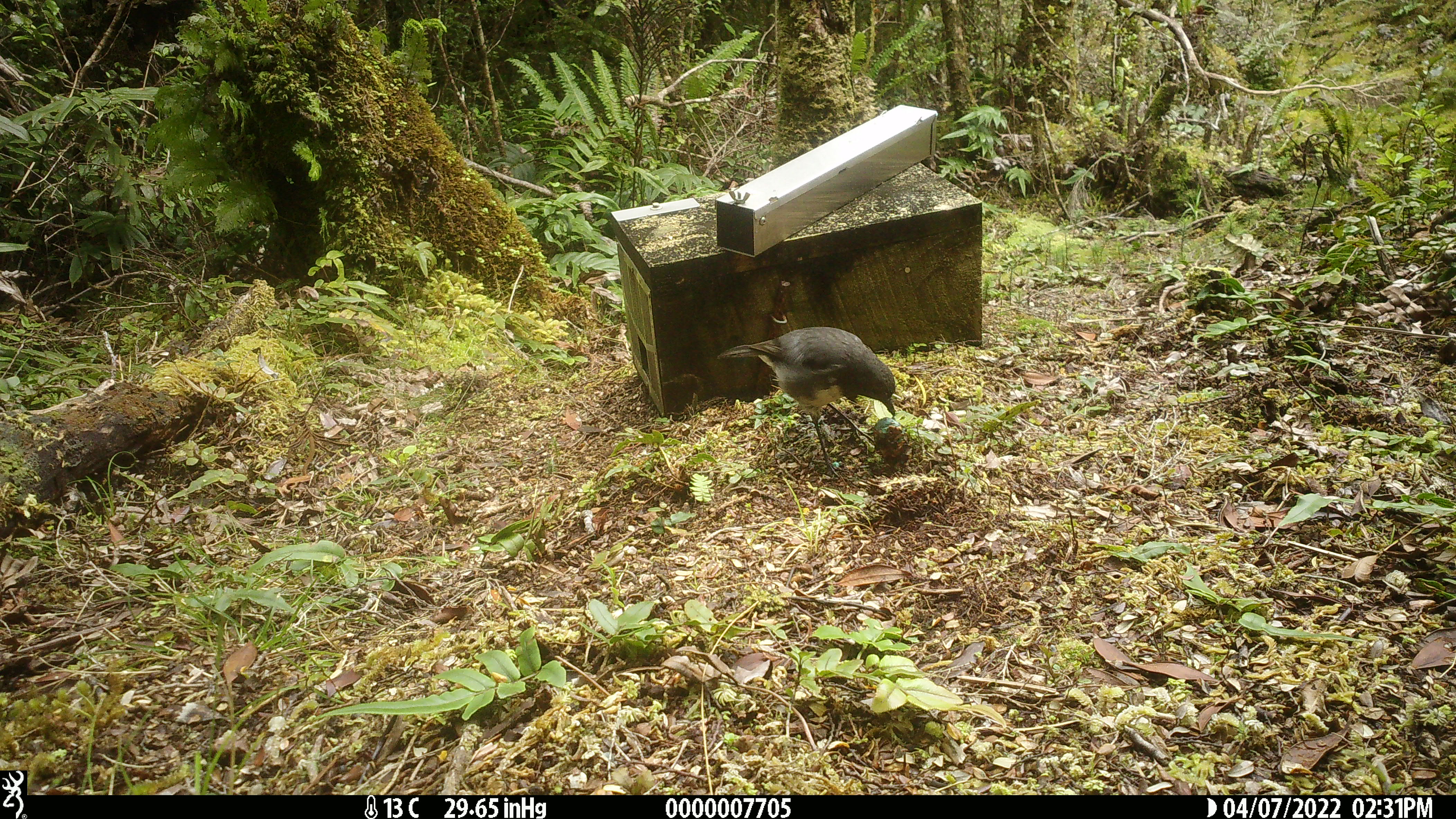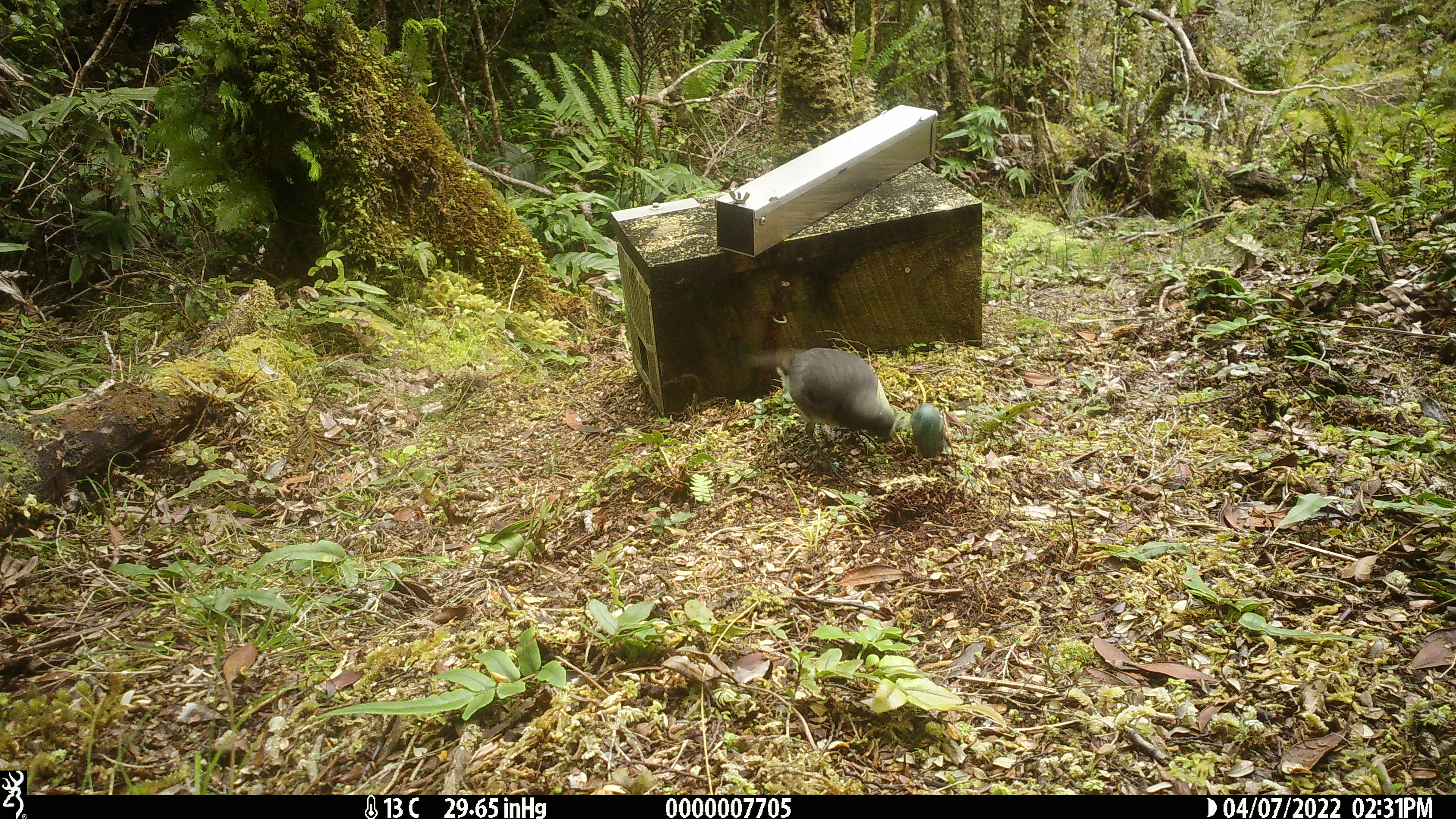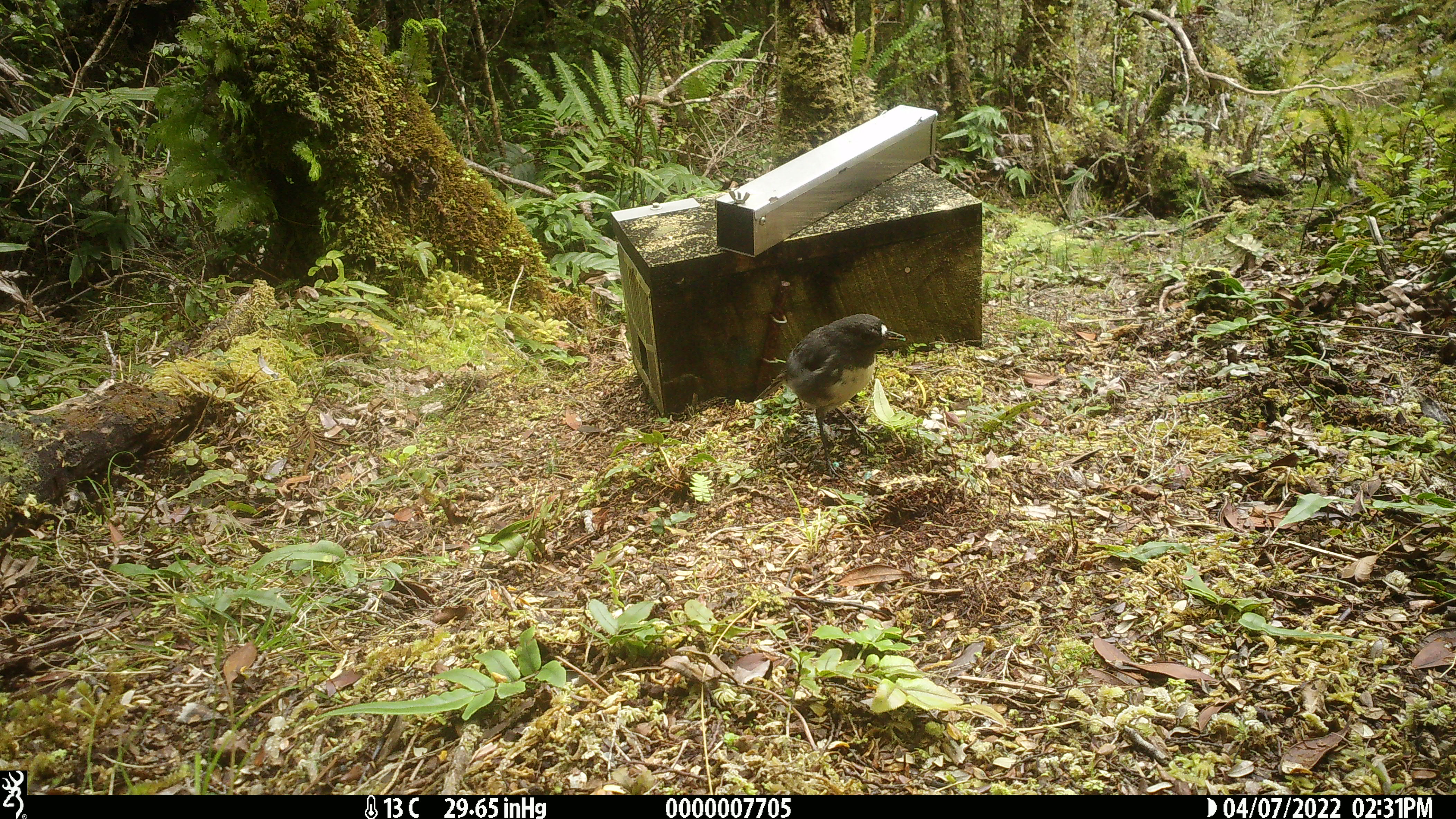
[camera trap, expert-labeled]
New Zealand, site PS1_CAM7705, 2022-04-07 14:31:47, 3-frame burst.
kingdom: Animalia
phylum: Chordata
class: Aves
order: Passeriformes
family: Petroicidae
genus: Petroica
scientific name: Petroica australis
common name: new zealand robin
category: robin